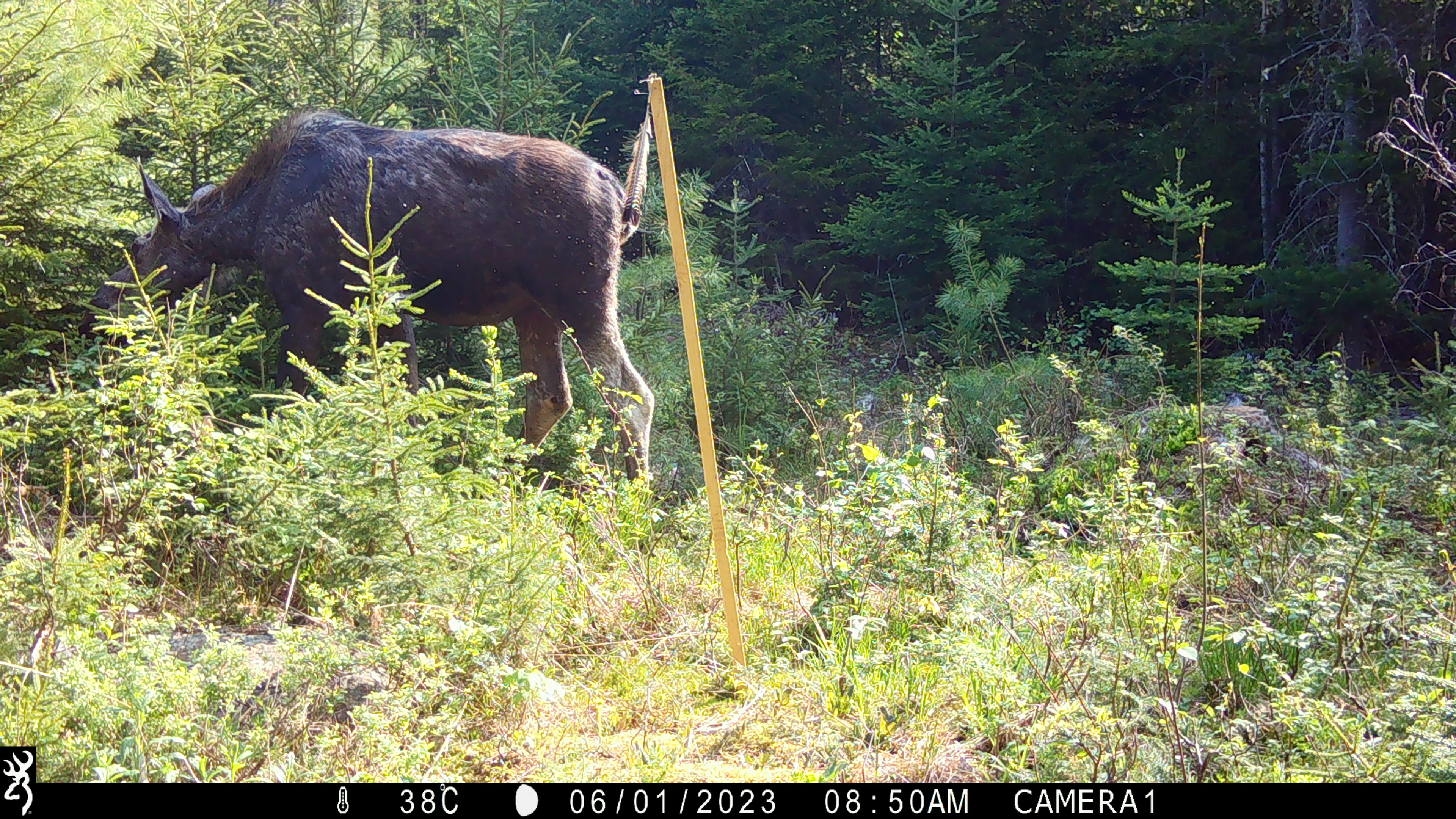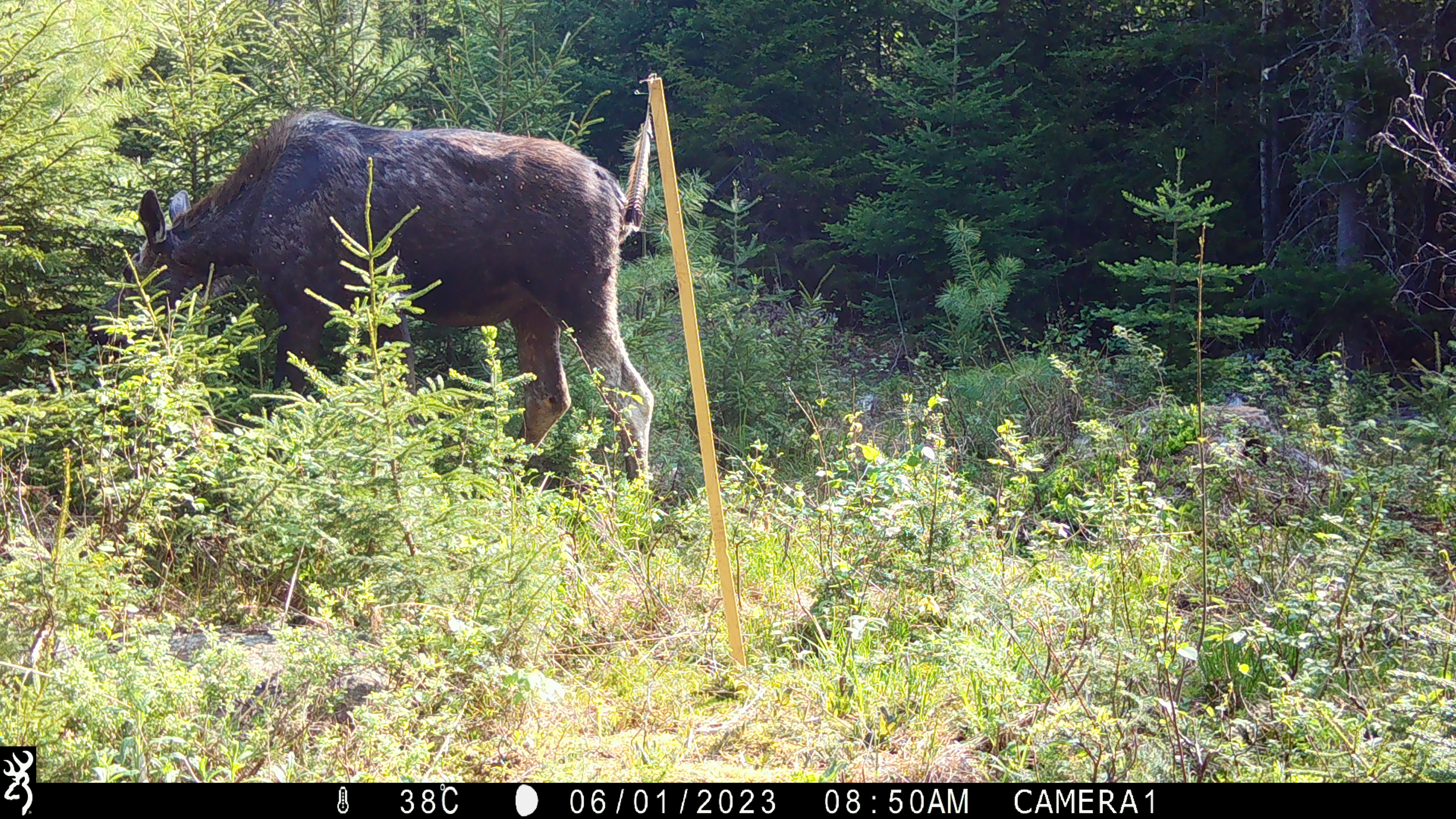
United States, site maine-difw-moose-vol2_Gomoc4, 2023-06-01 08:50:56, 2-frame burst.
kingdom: Animalia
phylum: Chordata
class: Mammalia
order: Artiodactyla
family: Cervidae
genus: Alces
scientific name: Alces alces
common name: moose